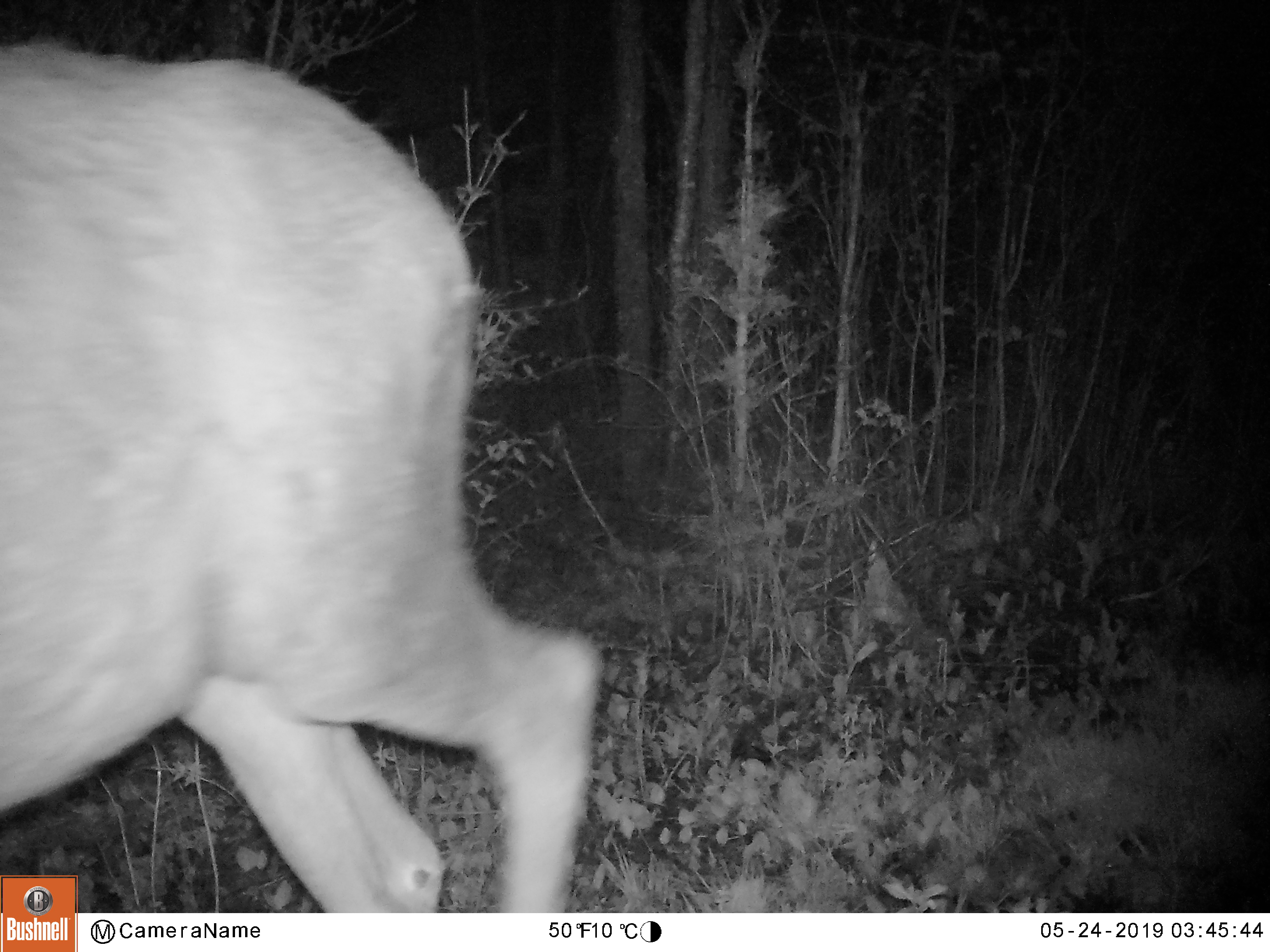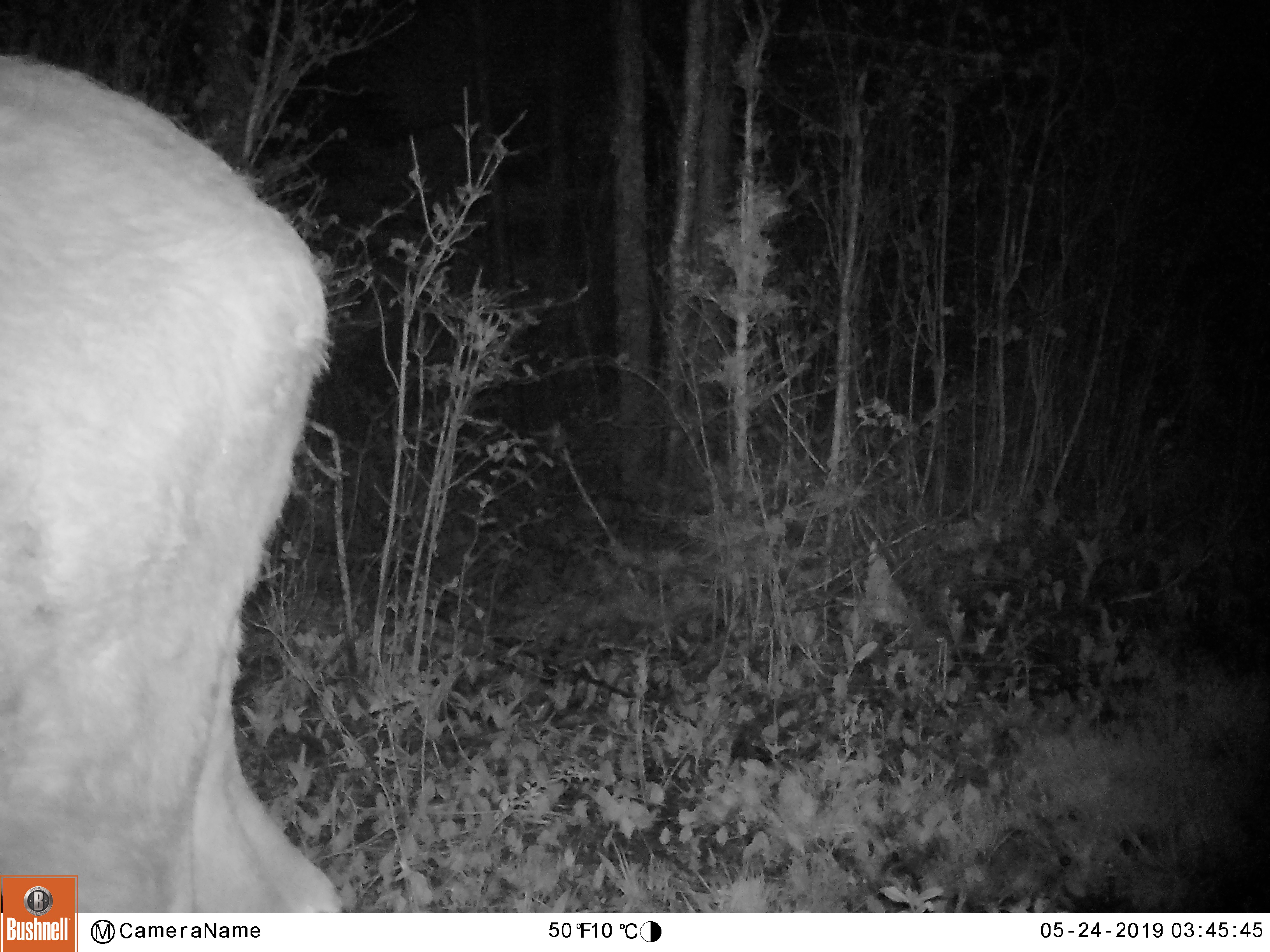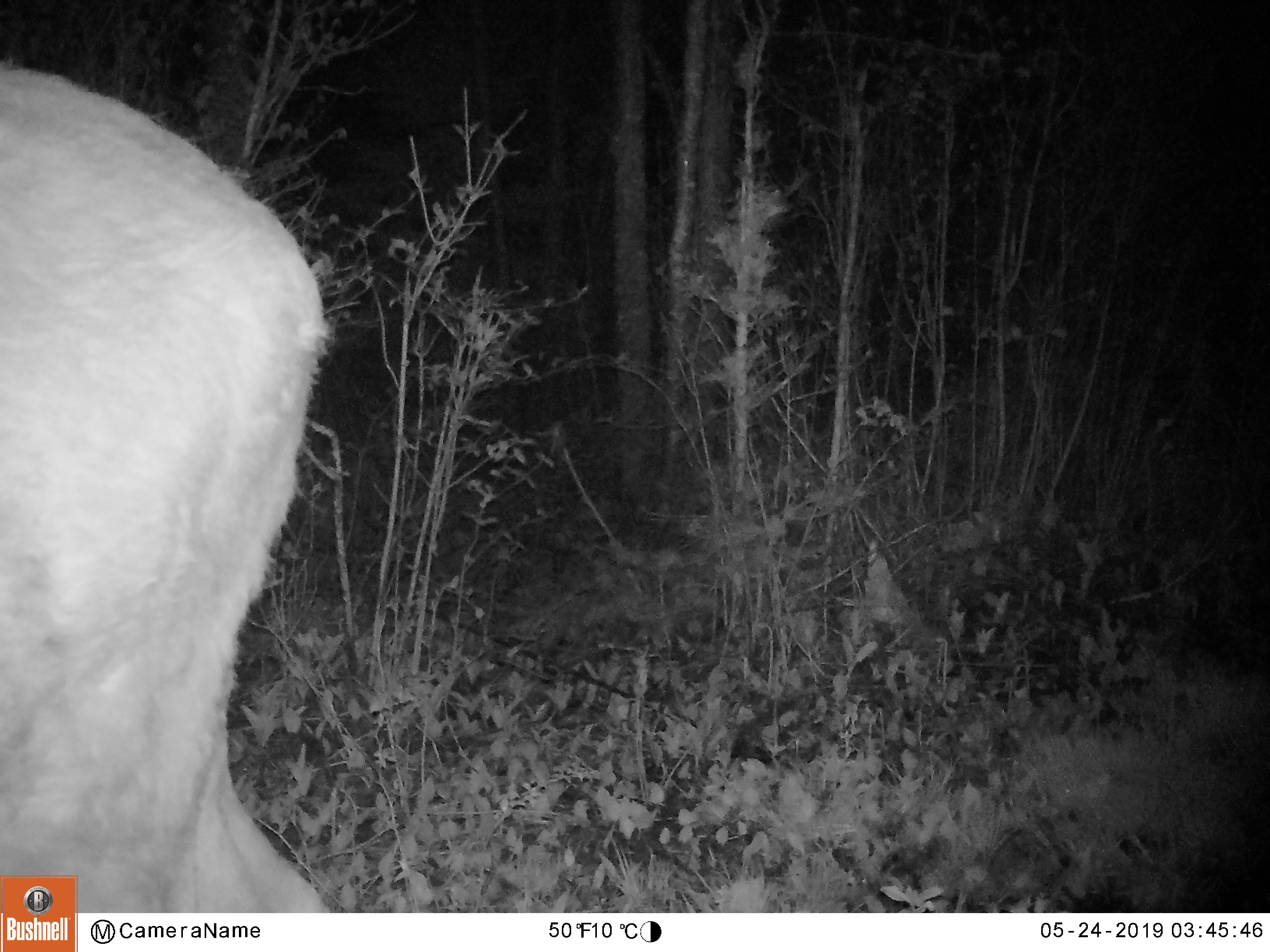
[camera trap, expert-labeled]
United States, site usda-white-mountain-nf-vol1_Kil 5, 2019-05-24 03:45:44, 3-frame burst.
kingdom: Animalia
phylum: Chordata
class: Mammalia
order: Artiodactyla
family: Cervidae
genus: Alces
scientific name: Alces alces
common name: moose